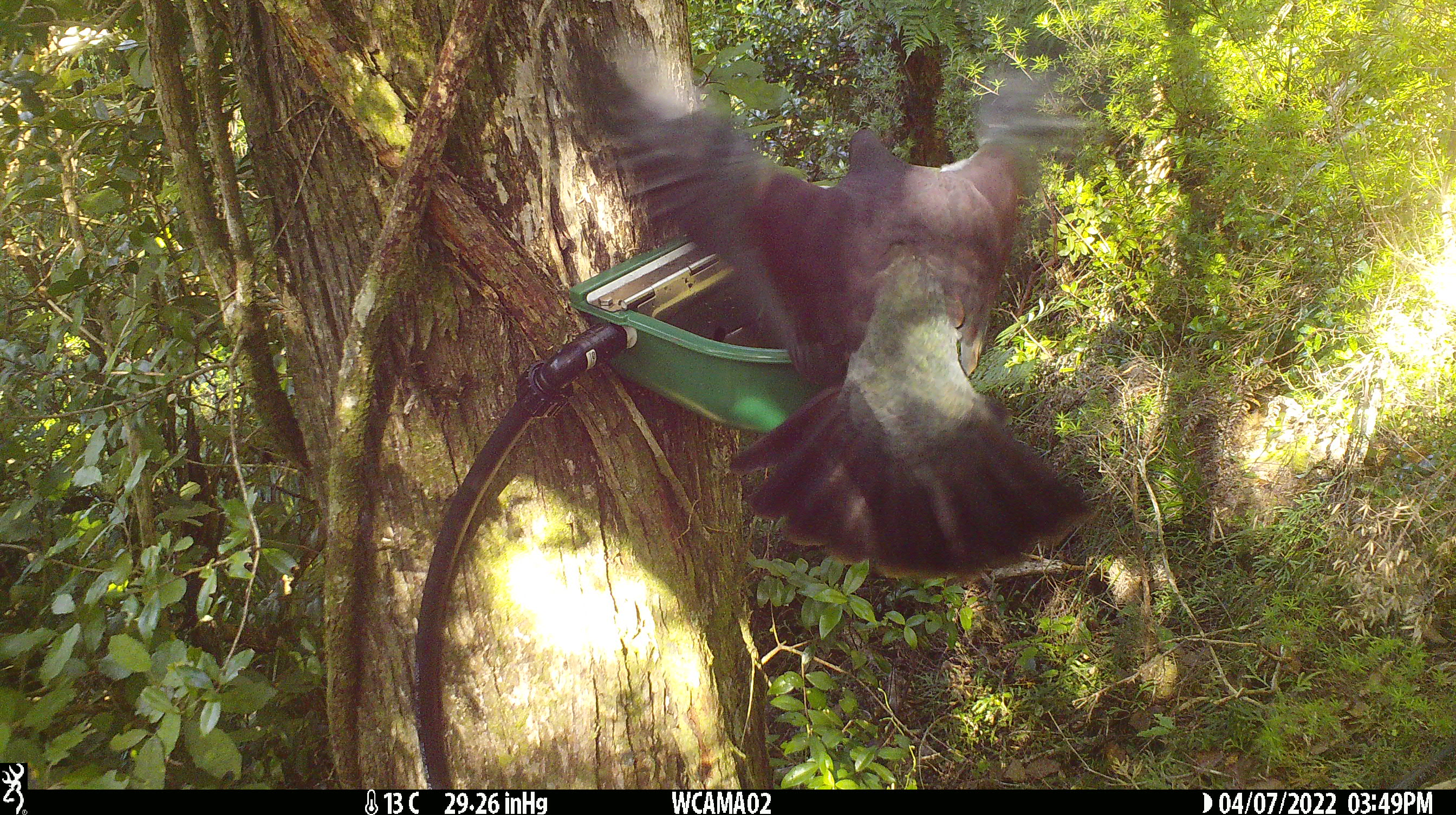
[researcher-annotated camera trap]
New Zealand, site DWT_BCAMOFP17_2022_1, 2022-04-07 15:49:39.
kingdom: Animalia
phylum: Chordata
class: Aves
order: Columbiformes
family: Columbidae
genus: Hemiphaga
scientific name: Hemiphaga novaeseelandiae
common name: new zealand pigeon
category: kereru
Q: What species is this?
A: Kereru (new zealand pigeon) (Hemiphaga novaeseelandiae).